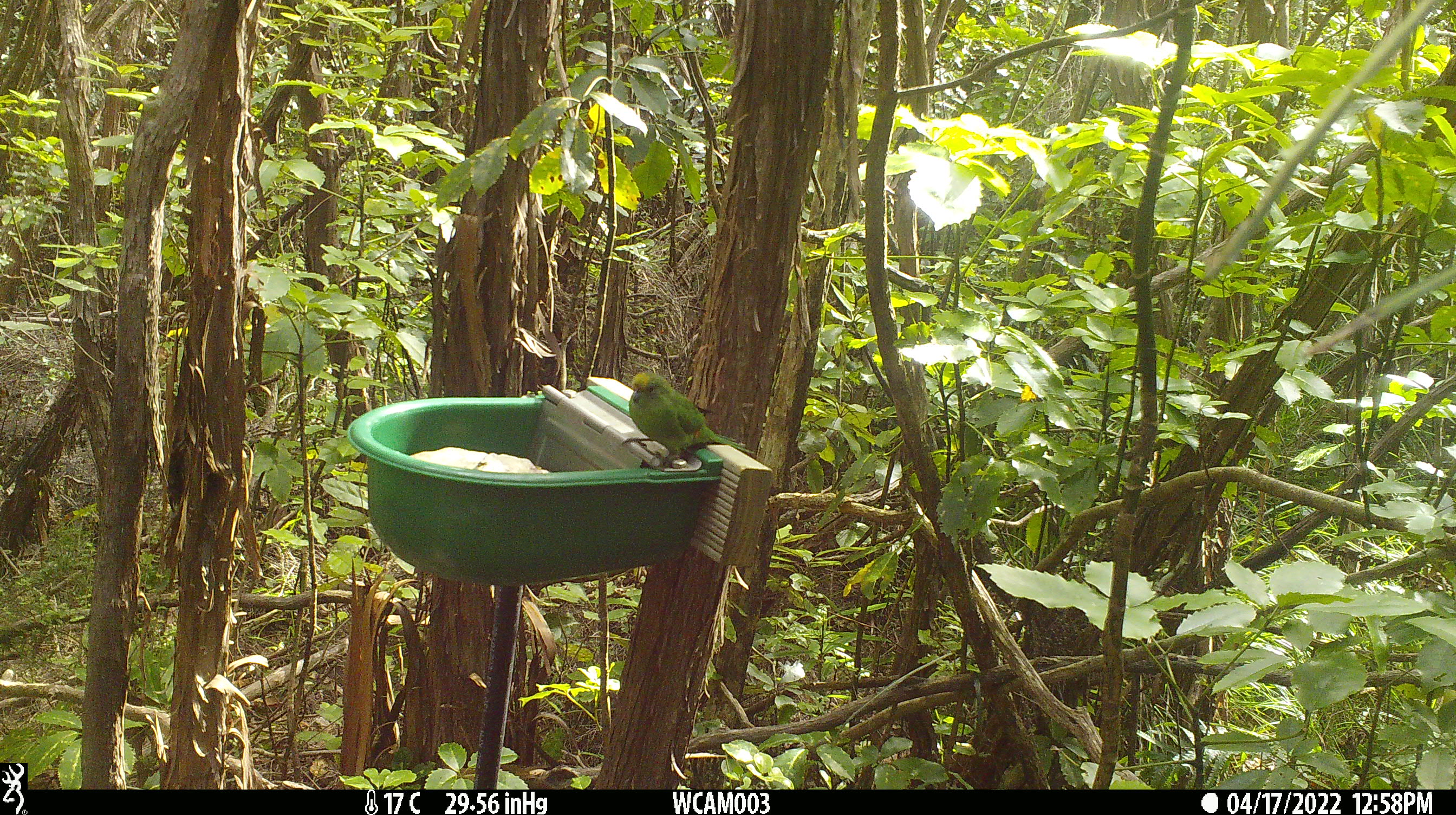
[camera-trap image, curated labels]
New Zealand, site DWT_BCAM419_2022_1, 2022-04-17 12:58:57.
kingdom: Animalia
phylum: Chordata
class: Aves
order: Psittaciformes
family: Psittaculidae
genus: Cyanoramphus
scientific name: Cyanoramphus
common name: parakeet